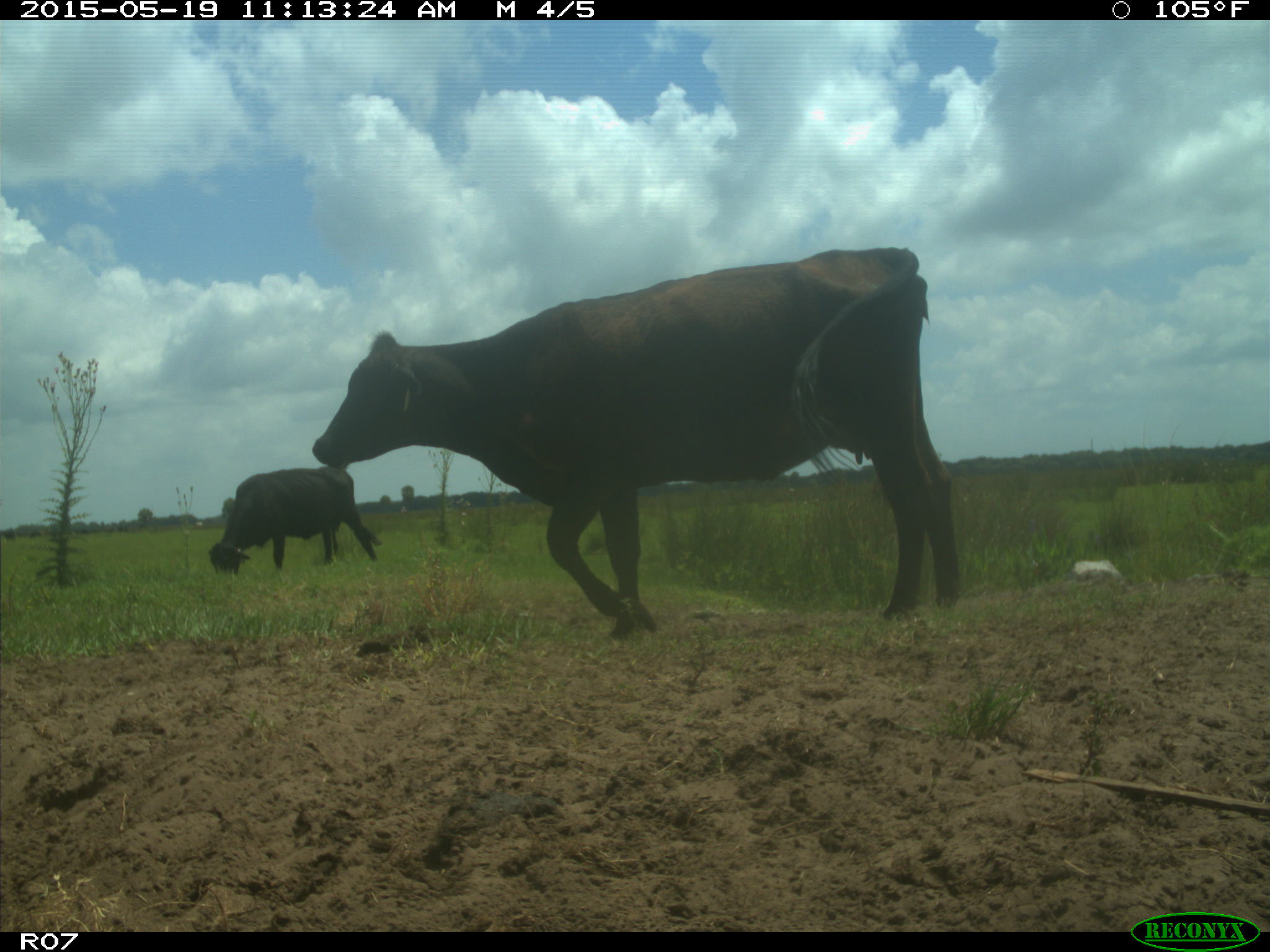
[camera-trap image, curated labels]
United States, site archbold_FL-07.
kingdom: Animalia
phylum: Chordata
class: Mammalia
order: Artiodactyla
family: Bovidae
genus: Bos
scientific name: Bos taurus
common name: domestic cow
Bos taurus (domestic cow).